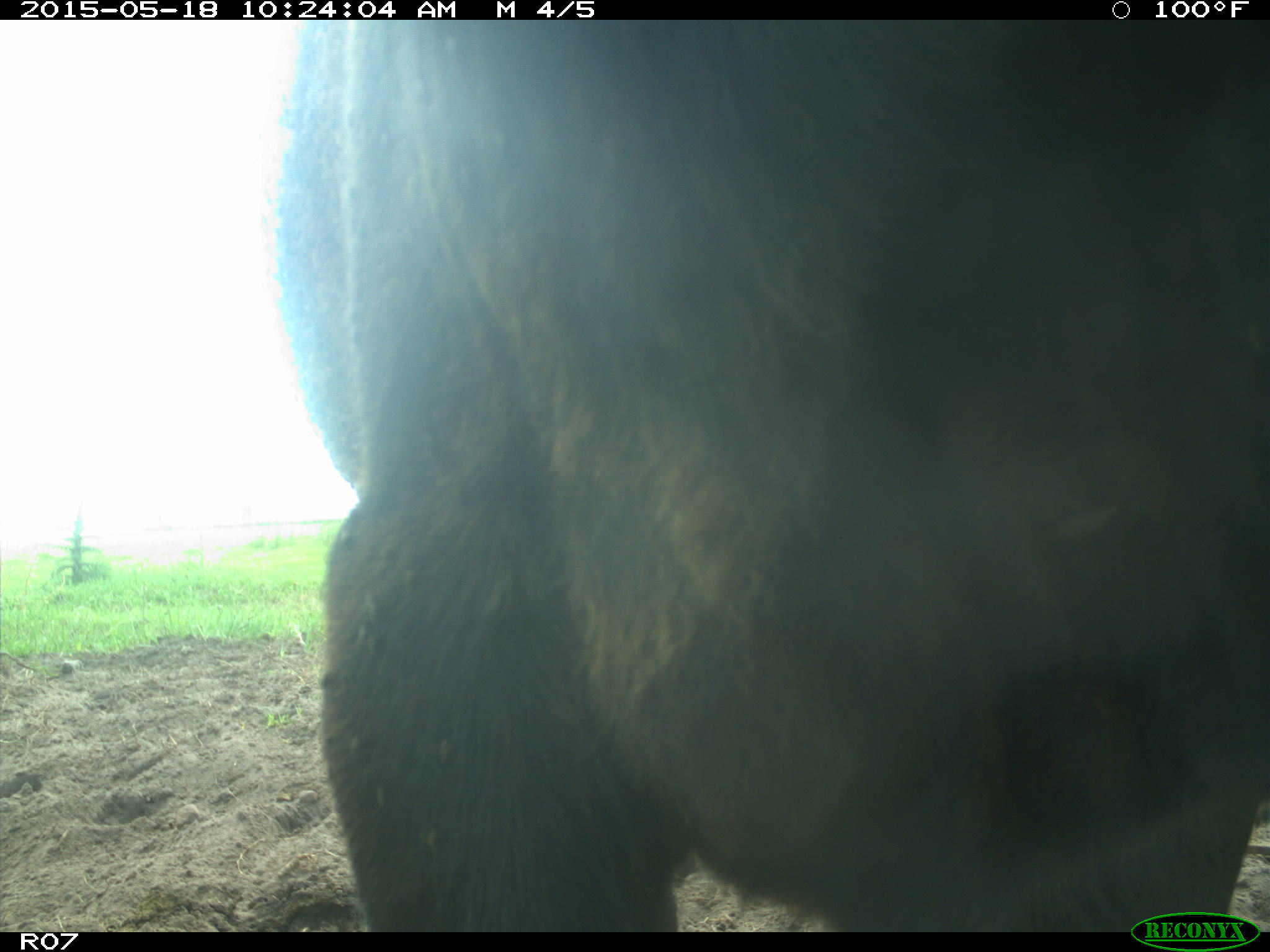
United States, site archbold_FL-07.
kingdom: Animalia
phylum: Chordata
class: Mammalia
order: Artiodactyla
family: Bovidae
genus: Bos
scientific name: Bos taurus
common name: domestic cow